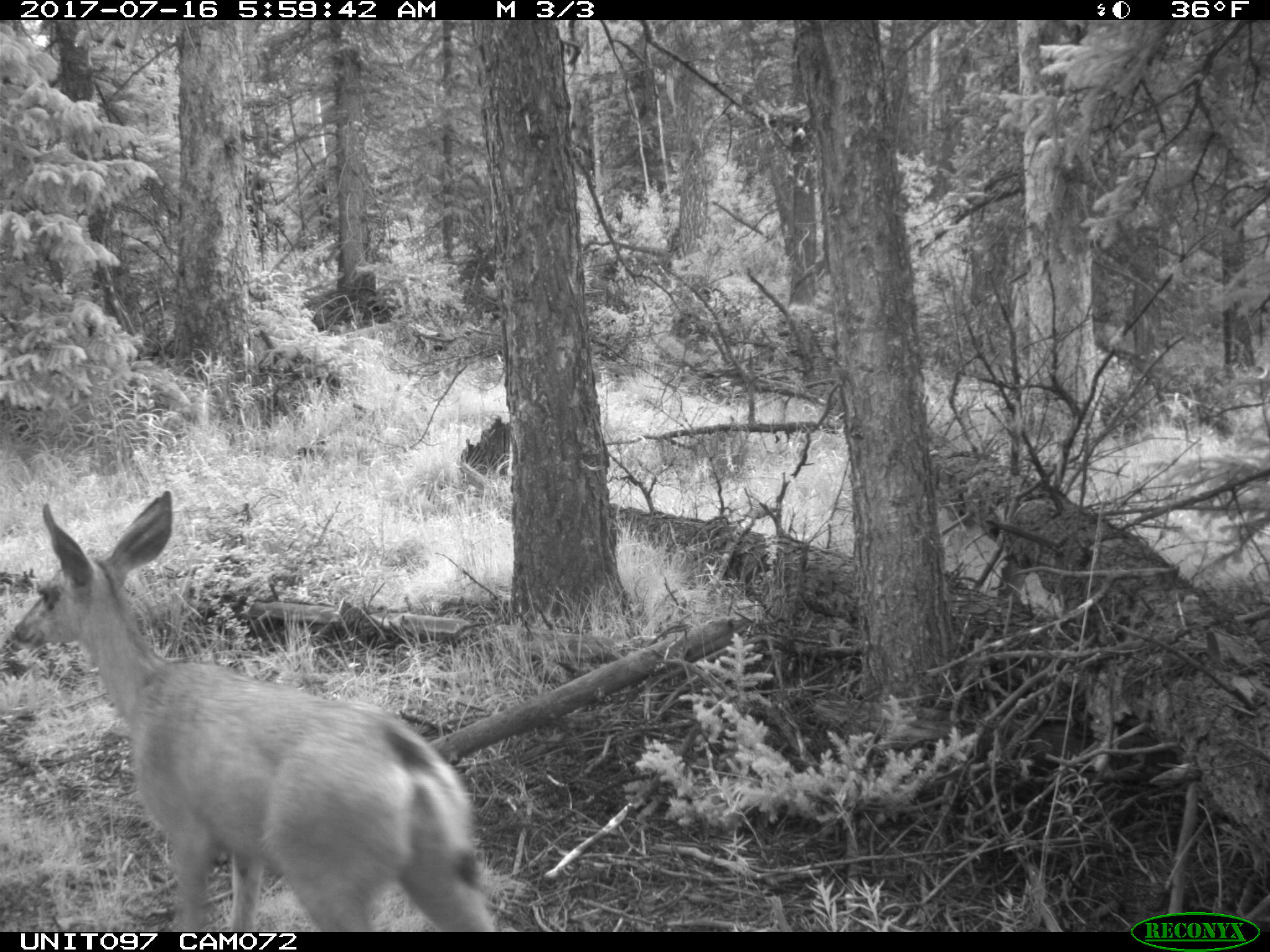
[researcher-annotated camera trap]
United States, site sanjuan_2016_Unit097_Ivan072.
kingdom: Animalia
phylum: Chordata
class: Mammalia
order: Artiodactyla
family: Cervidae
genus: Odocoileus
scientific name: Odocoileus hemionus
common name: mule deer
Odocoileus hemionus (mule deer).